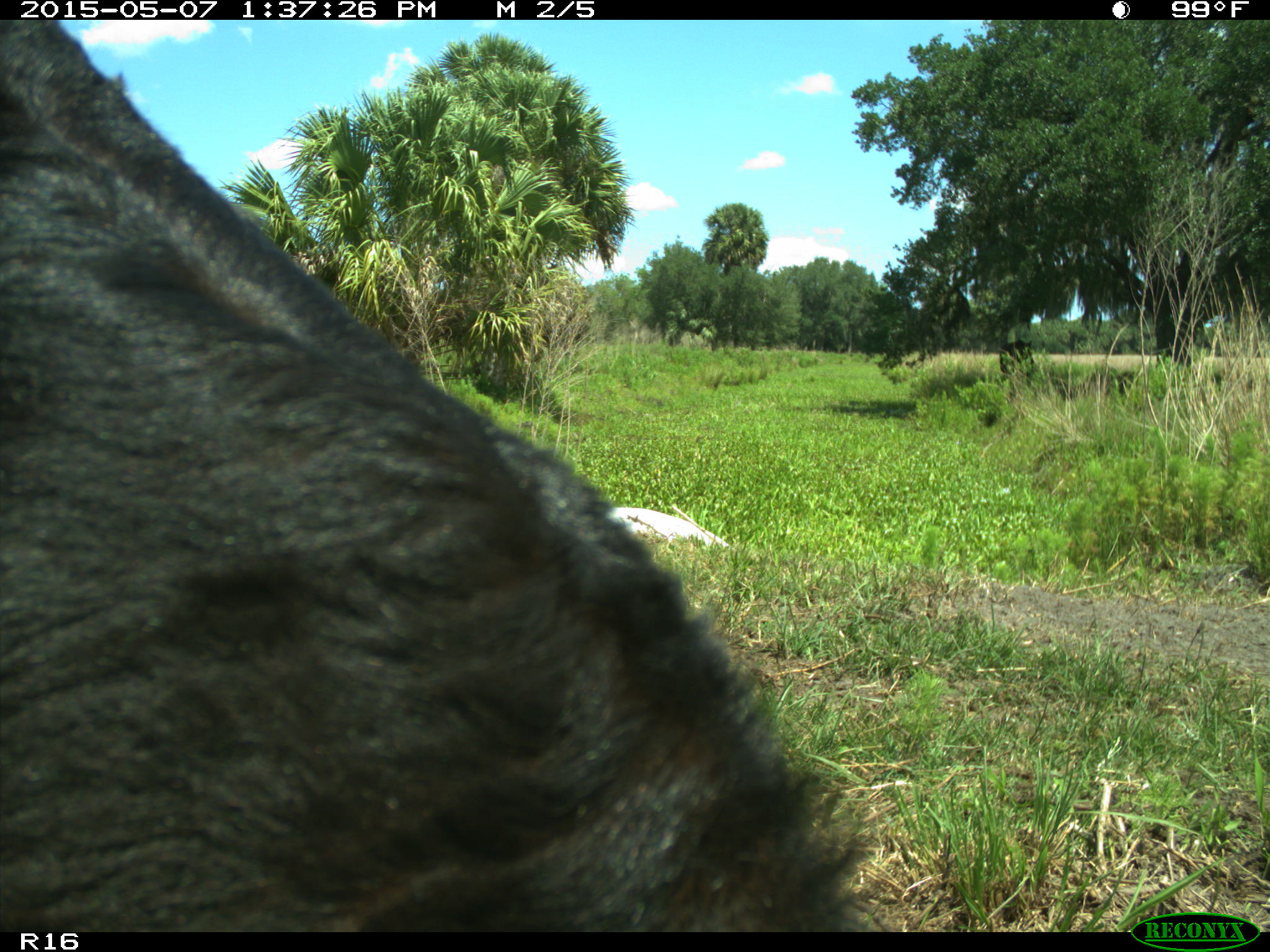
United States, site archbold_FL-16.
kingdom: Animalia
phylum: Chordata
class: Mammalia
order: Artiodactyla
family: Suidae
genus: Sus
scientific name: Sus scrofa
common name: wild boar